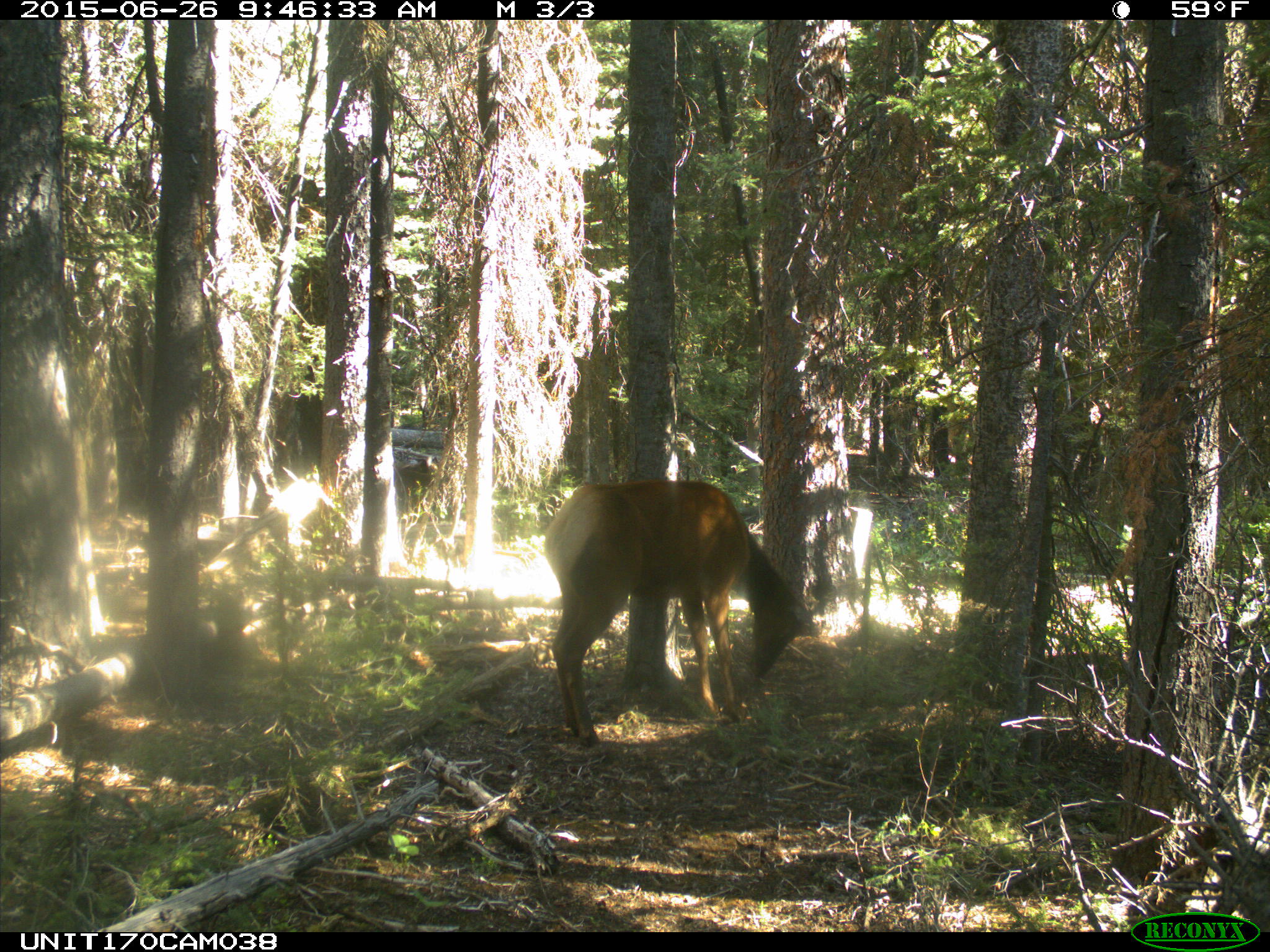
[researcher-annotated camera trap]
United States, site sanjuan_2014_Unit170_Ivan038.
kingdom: Animalia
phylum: Chordata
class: Mammalia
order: Artiodactyla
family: Cervidae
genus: Cervus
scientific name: Cervus elaphus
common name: red deer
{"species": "Cervus elaphus (red deer)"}